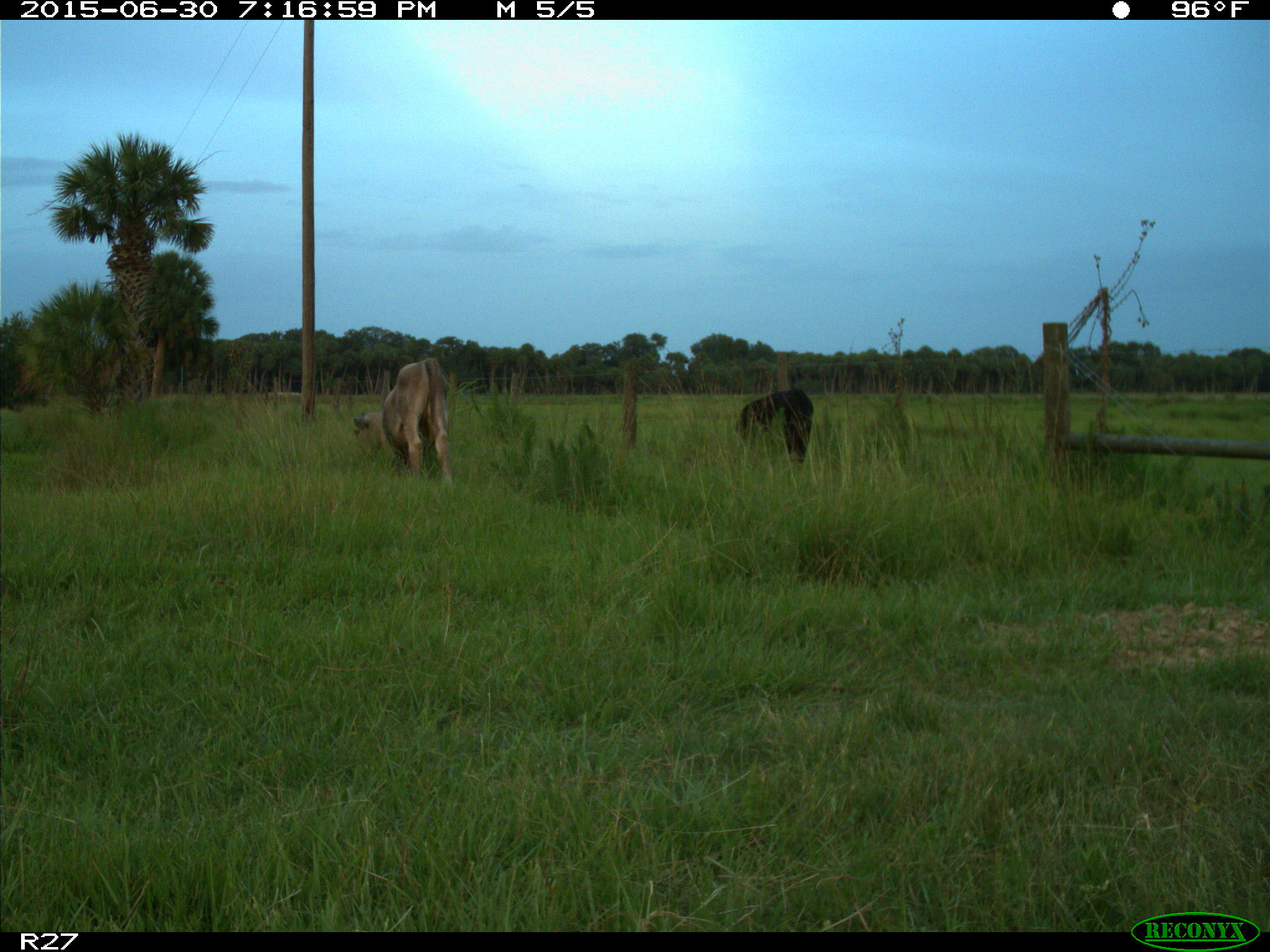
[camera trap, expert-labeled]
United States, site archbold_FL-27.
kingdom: Animalia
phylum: Chordata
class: Mammalia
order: Artiodactyla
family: Bovidae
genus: Bos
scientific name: Bos taurus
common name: domestic cow